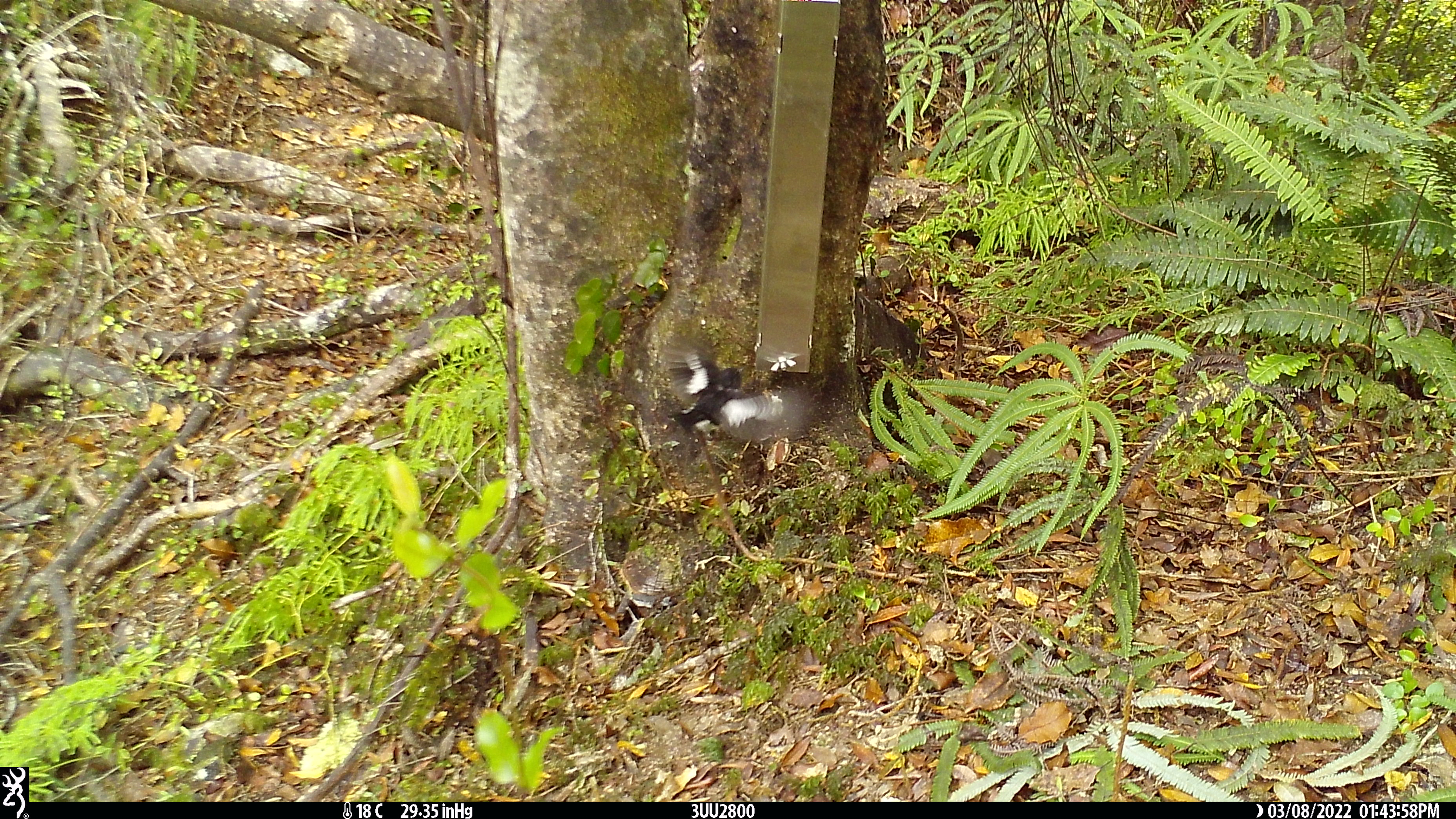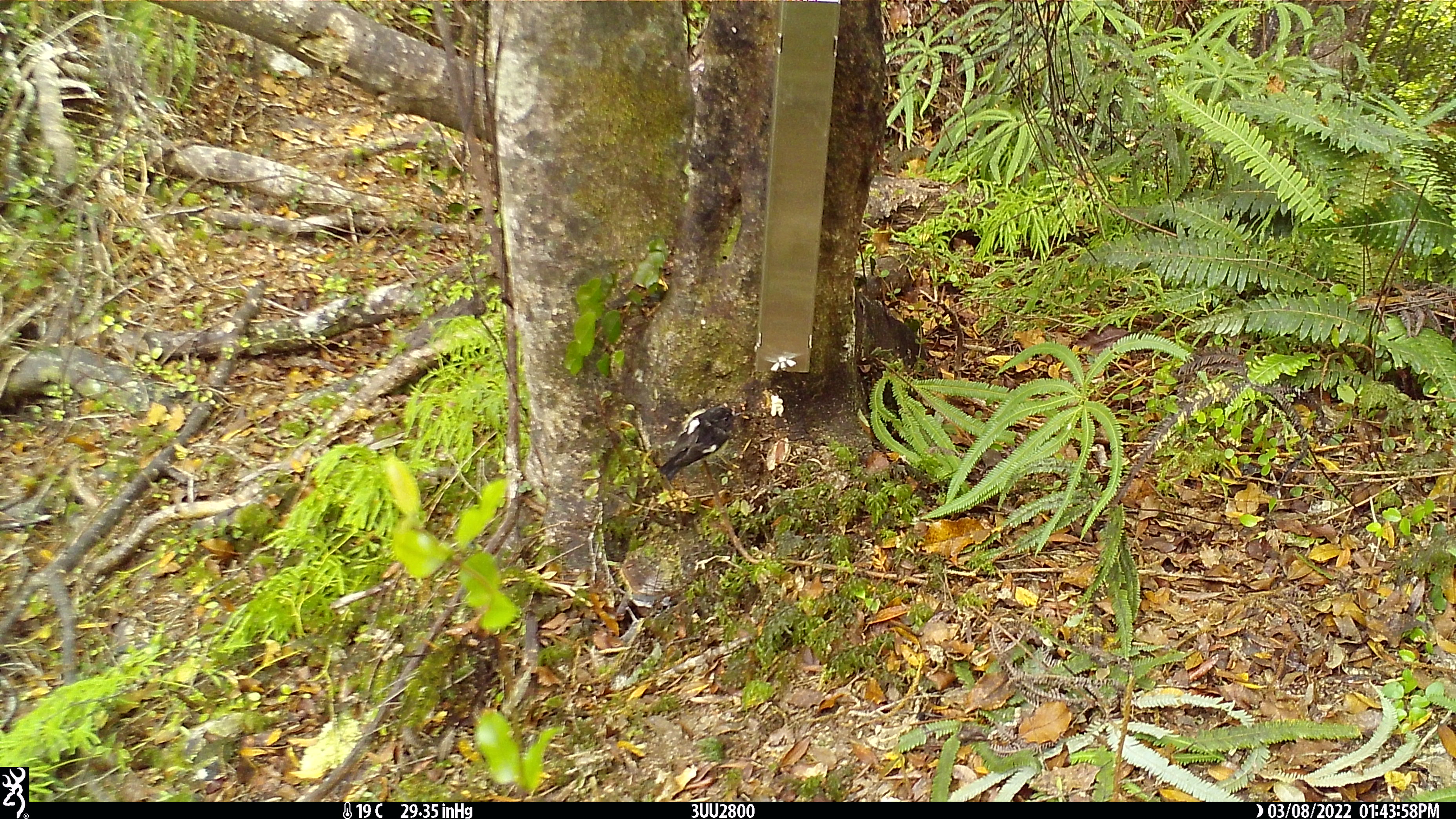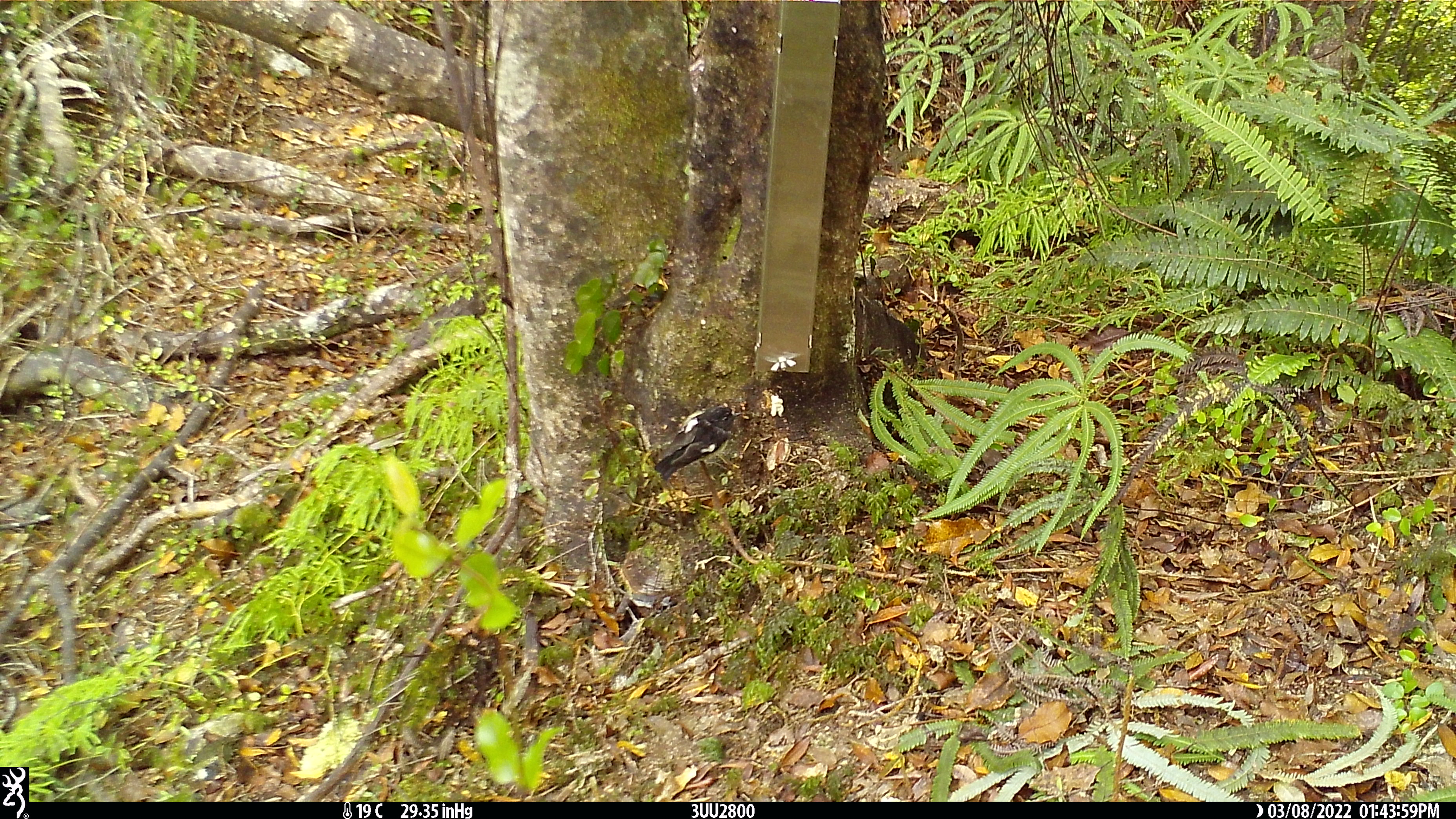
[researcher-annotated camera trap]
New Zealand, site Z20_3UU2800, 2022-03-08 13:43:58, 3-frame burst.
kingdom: Animalia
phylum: Chordata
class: Aves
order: Passeriformes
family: Petroicidae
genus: Petroica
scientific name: Petroica macrocephala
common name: tomtit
Tomtit (Petroica macrocephala).